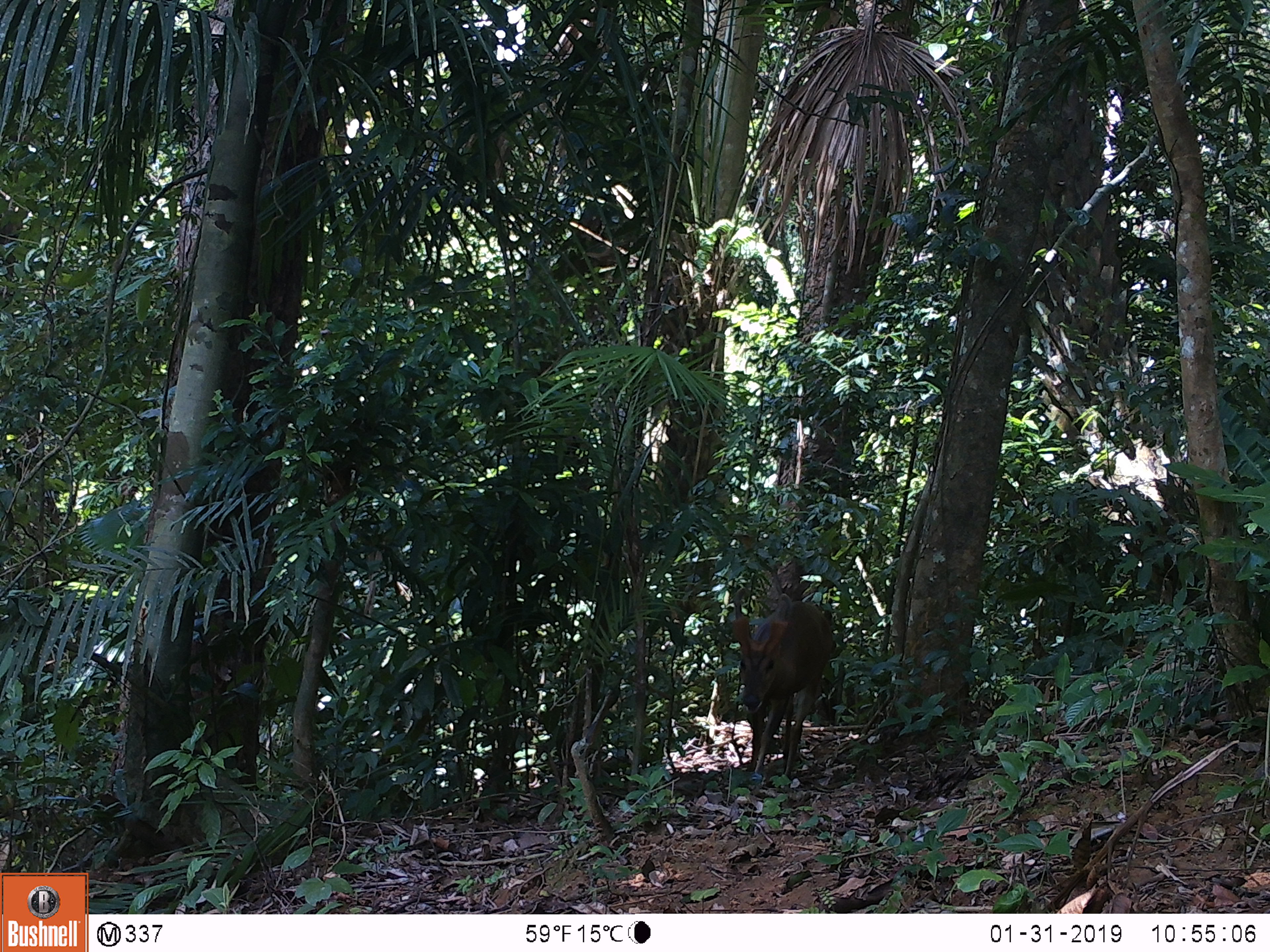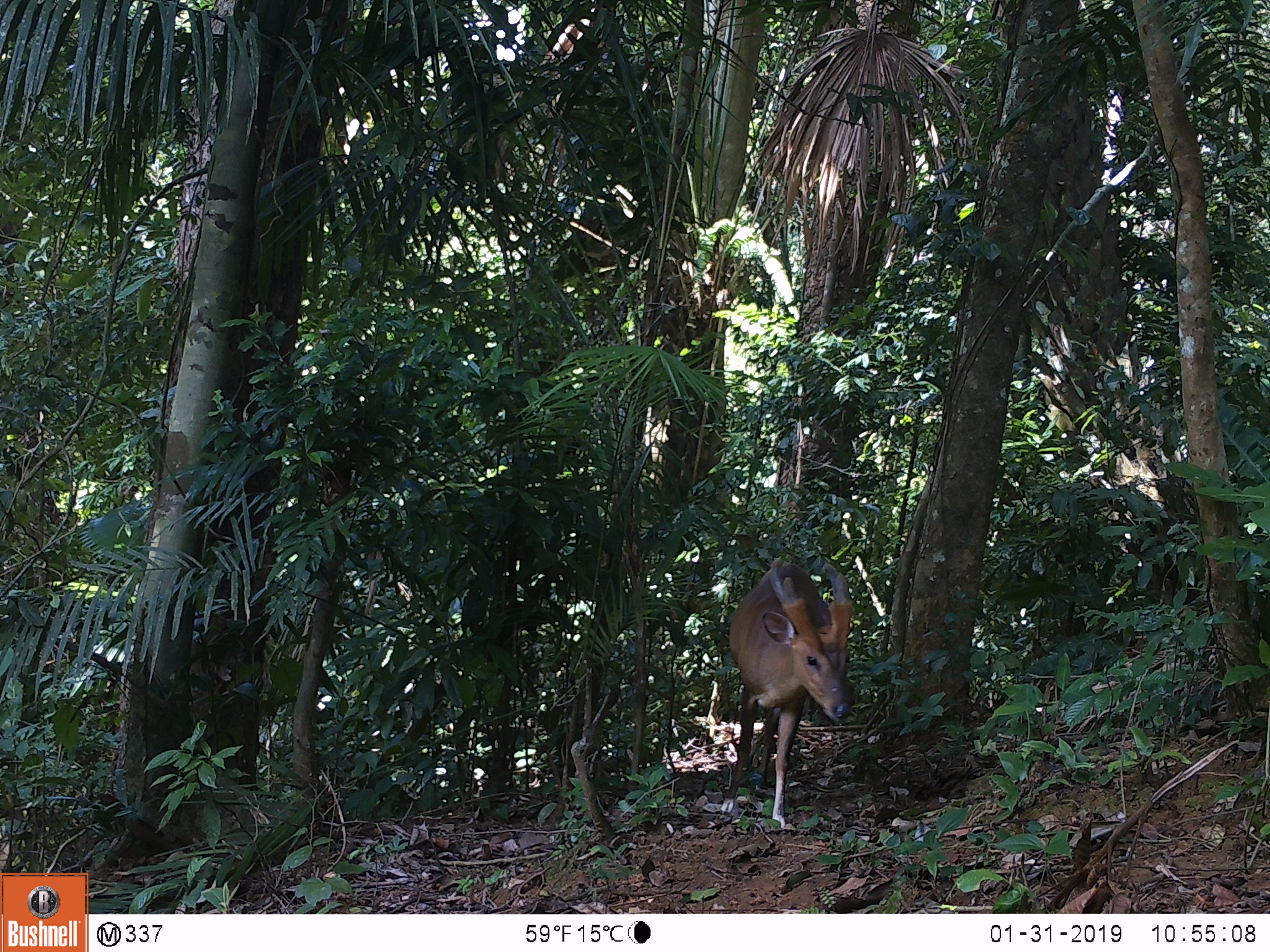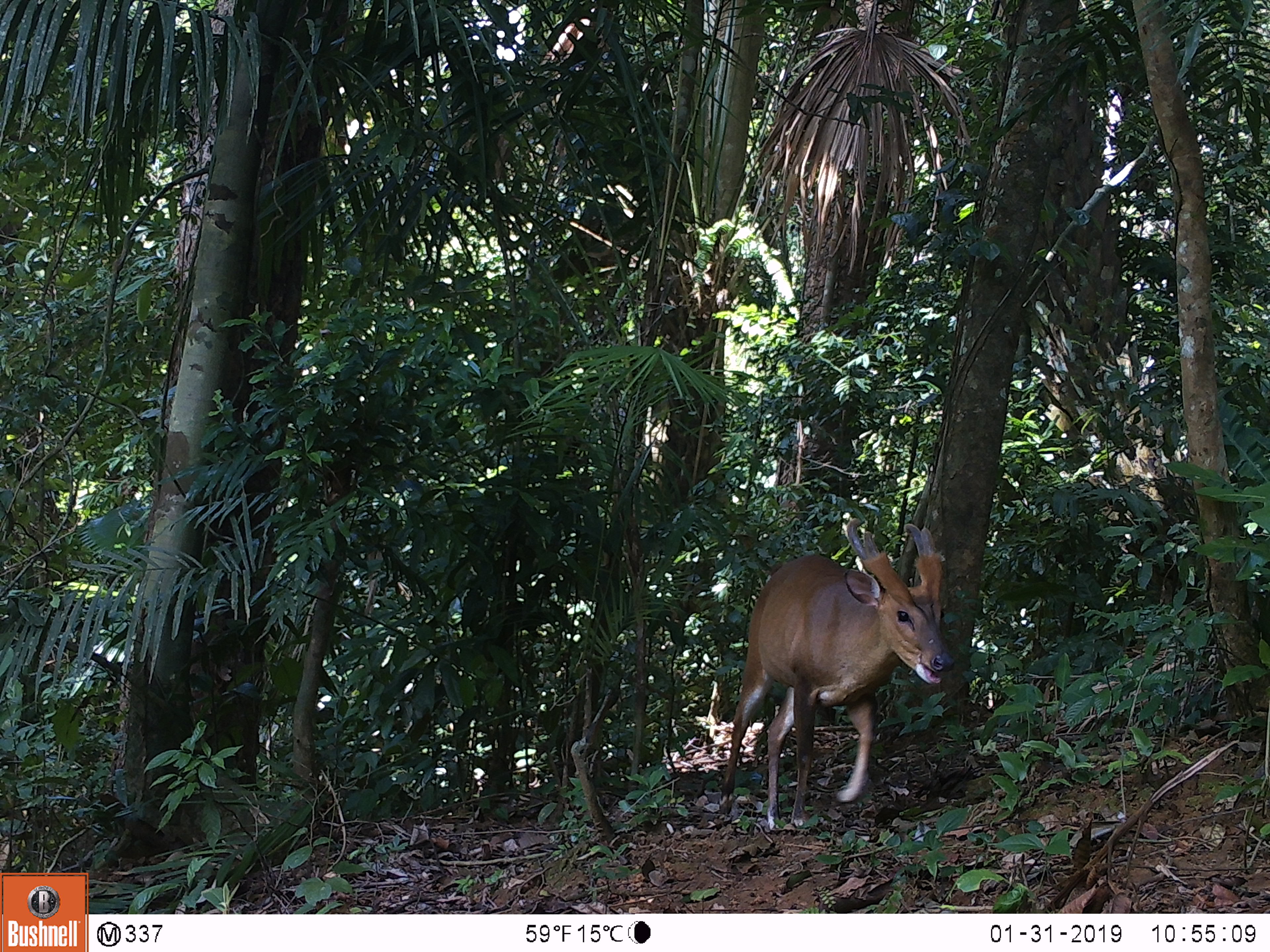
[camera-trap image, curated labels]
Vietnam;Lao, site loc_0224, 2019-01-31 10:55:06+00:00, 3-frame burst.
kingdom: Animalia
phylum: Chordata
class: Mammalia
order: Artiodactyla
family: Cervidae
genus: Muntiacus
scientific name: Muntiacus vuquangensis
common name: large-antlered muntjac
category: large antlered muntjac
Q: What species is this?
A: Large antlered muntjac (large-antlered muntjac) (Muntiacus vuquangensis).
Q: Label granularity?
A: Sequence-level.